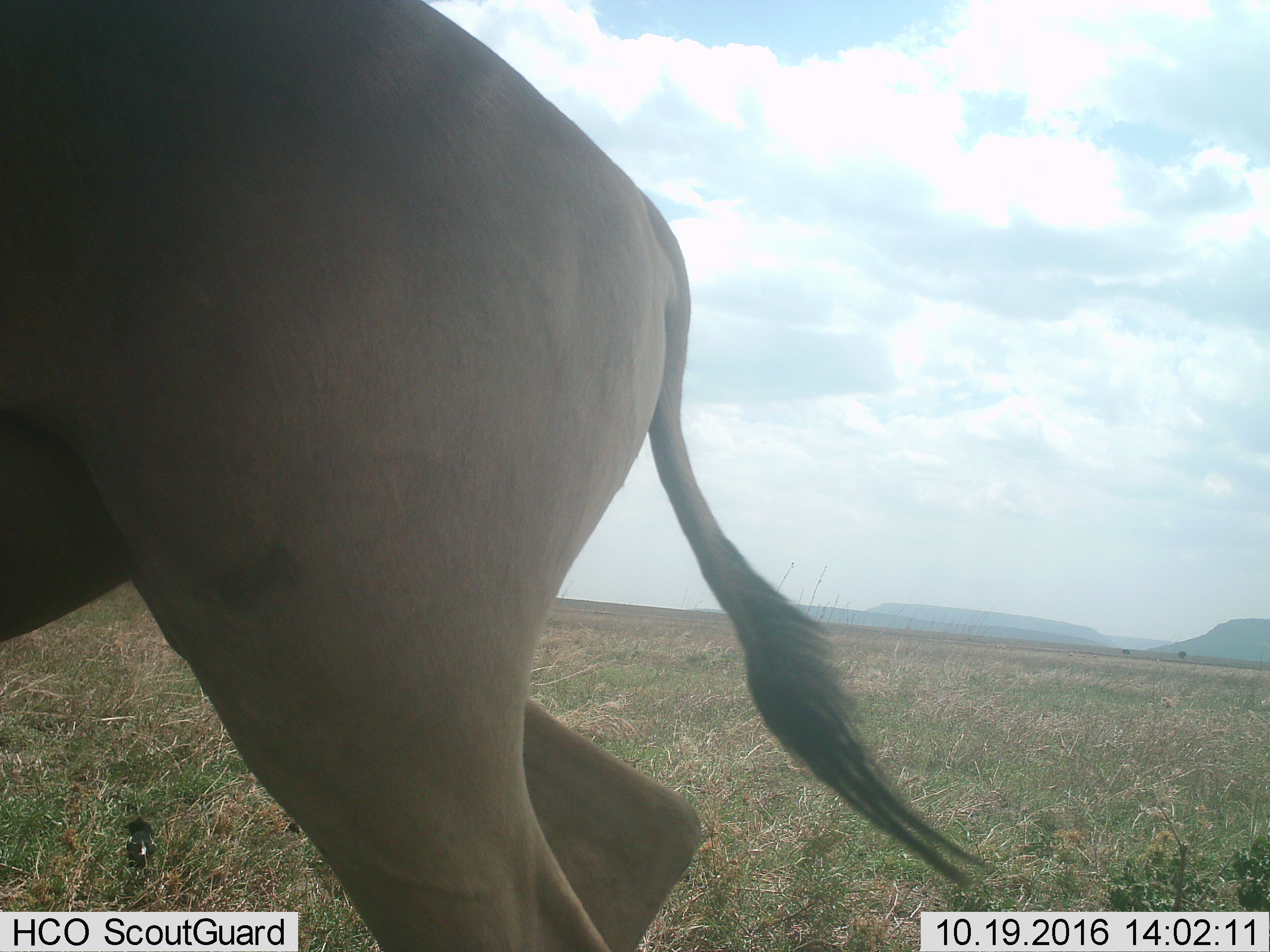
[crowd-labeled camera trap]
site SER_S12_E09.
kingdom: Animalia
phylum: Chordata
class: Mammalia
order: Artiodactyla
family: Bovidae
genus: Alcelaphus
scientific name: Alcelaphus buselaphus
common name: hartebeest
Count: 1.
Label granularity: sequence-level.